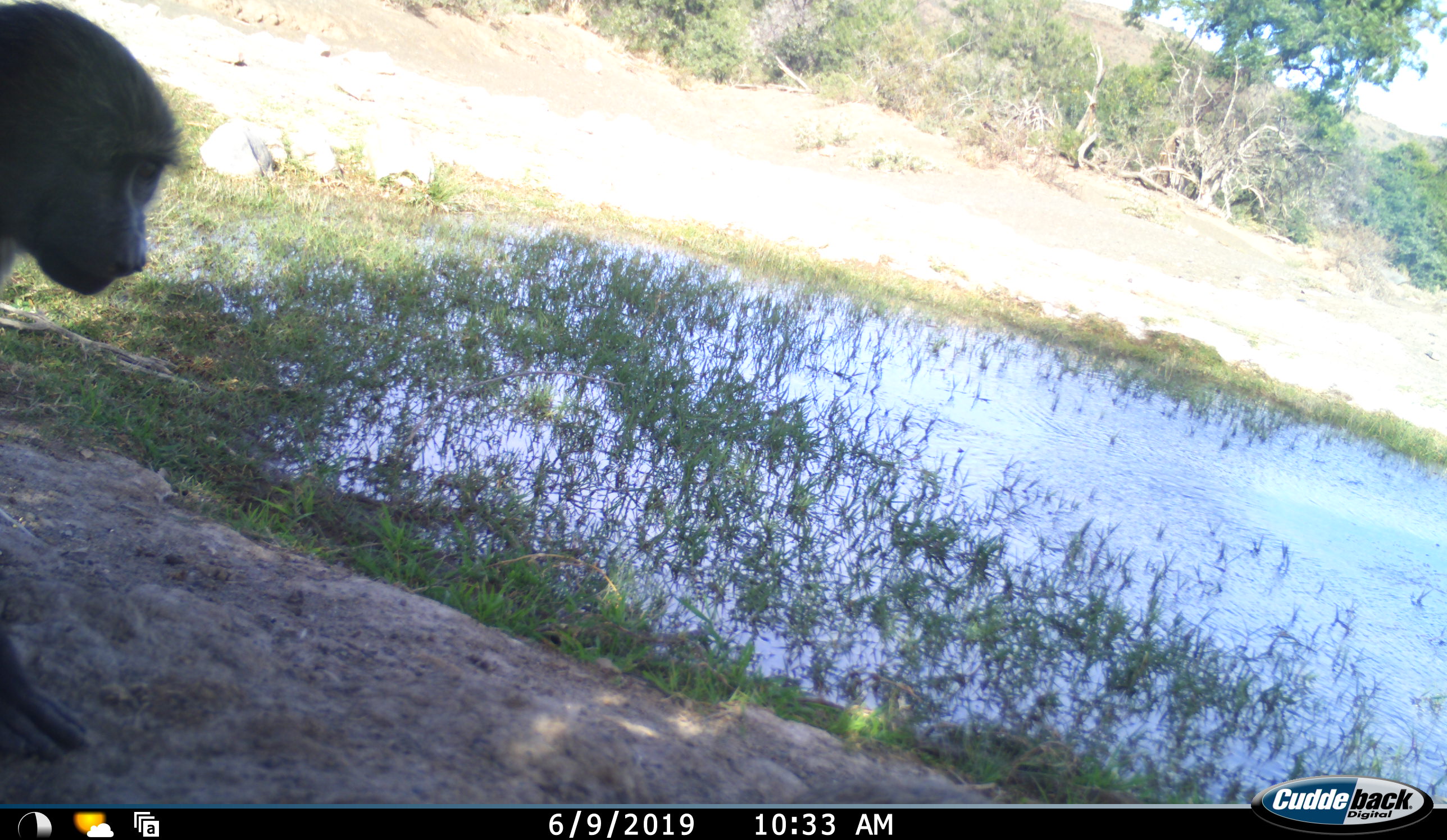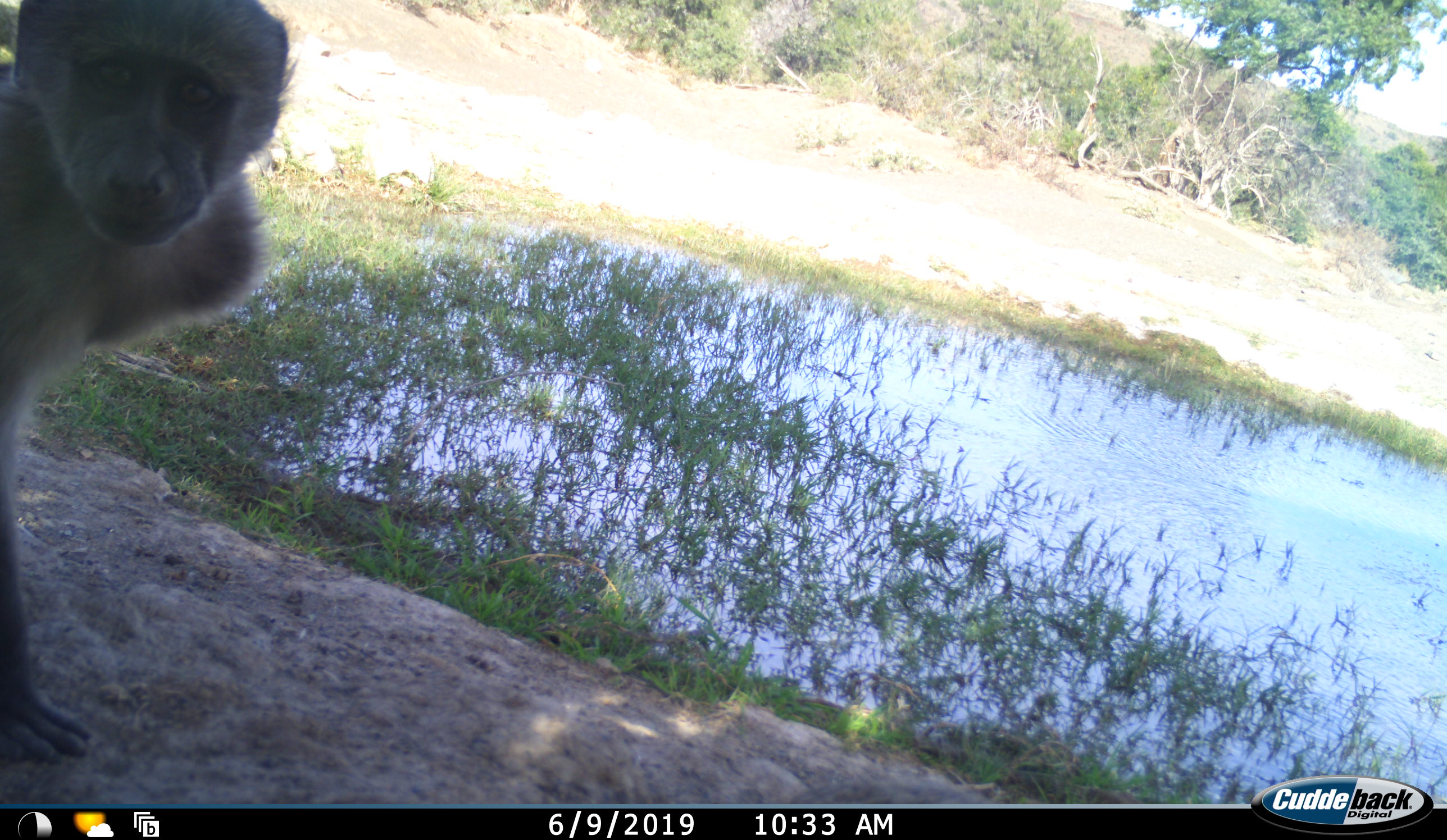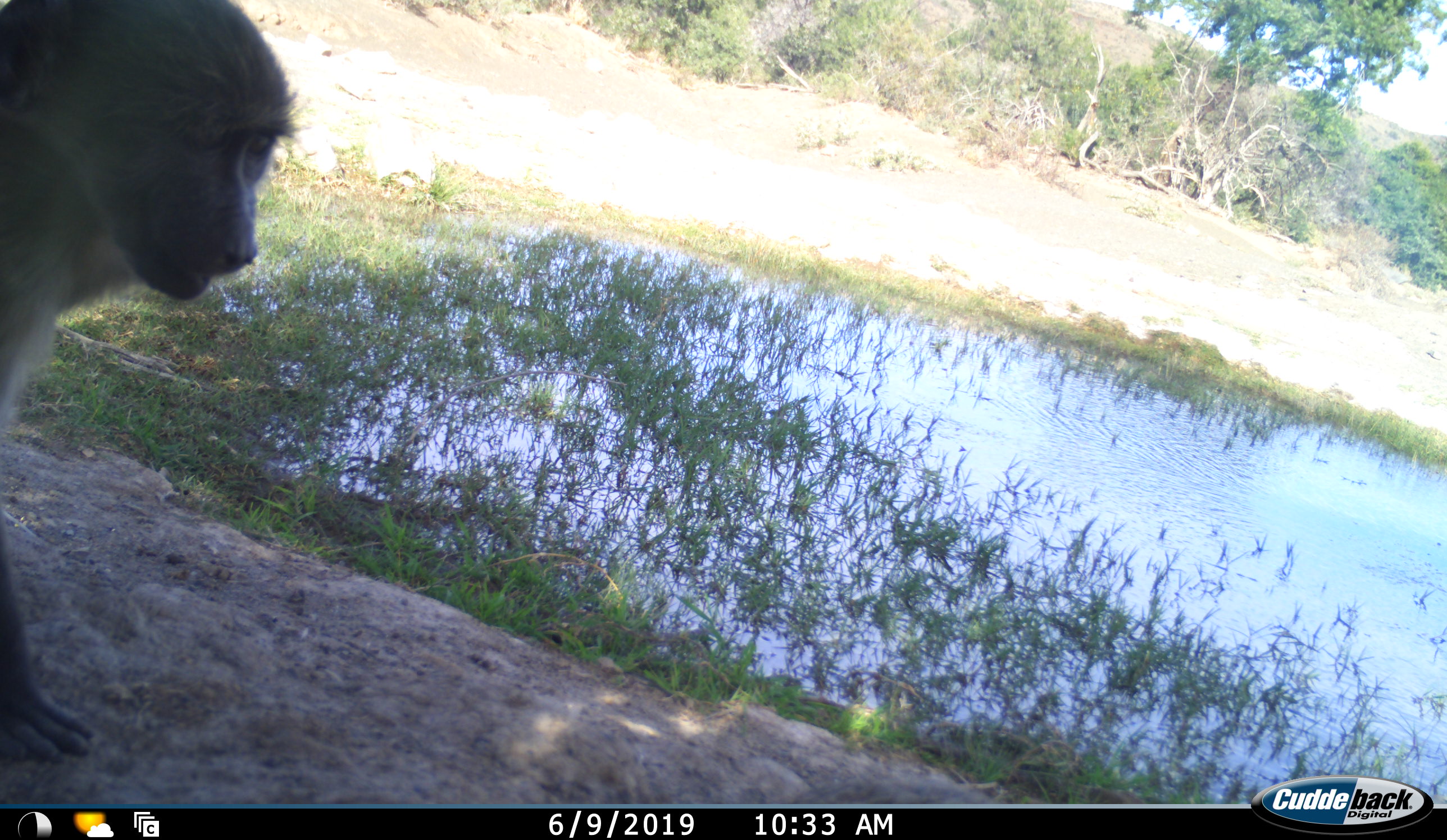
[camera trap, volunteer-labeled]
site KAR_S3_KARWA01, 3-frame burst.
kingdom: Animalia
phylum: Chordata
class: Mammalia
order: Primates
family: Cercopithecidae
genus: Papio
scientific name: Papio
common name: baboon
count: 1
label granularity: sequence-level